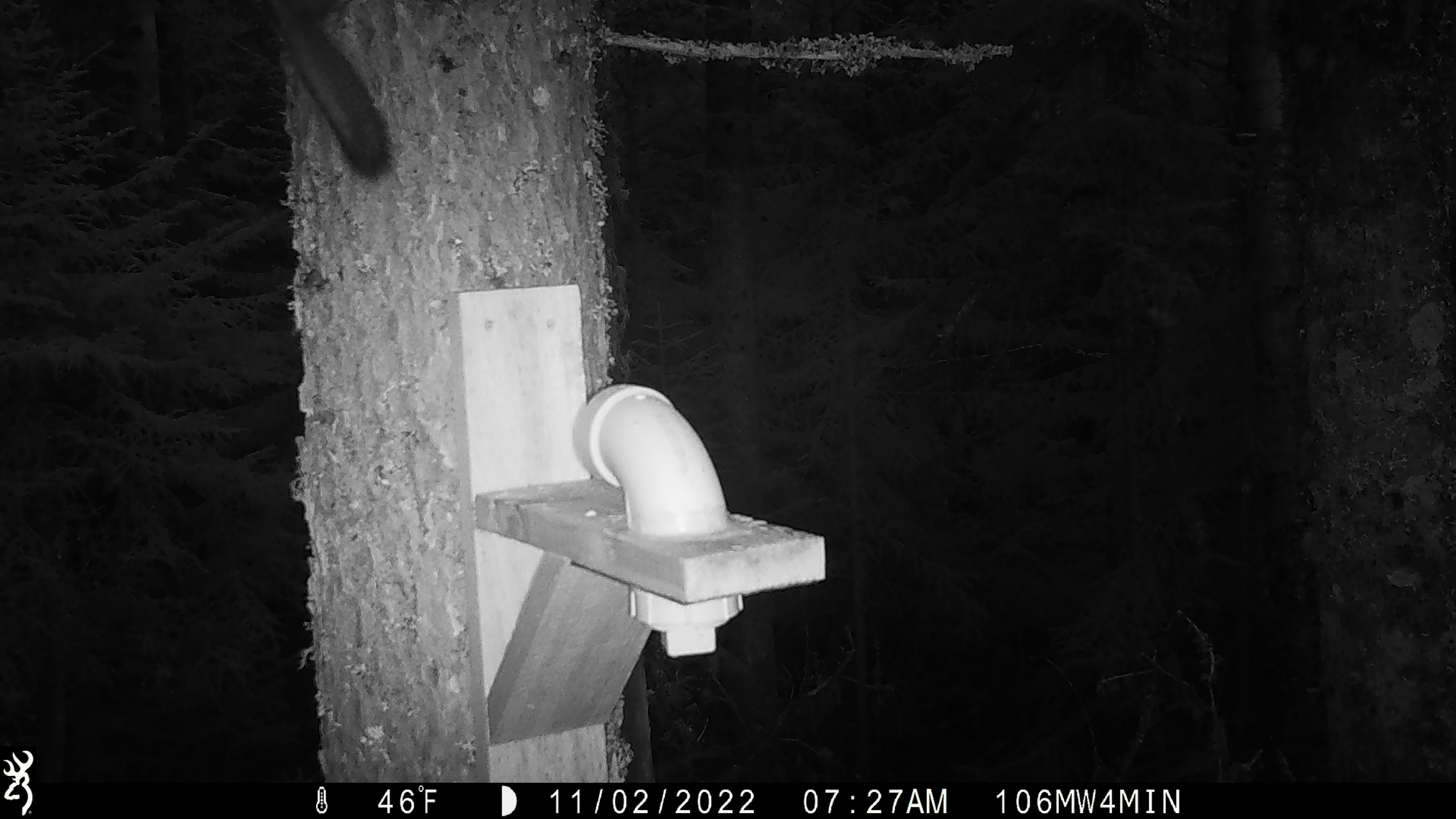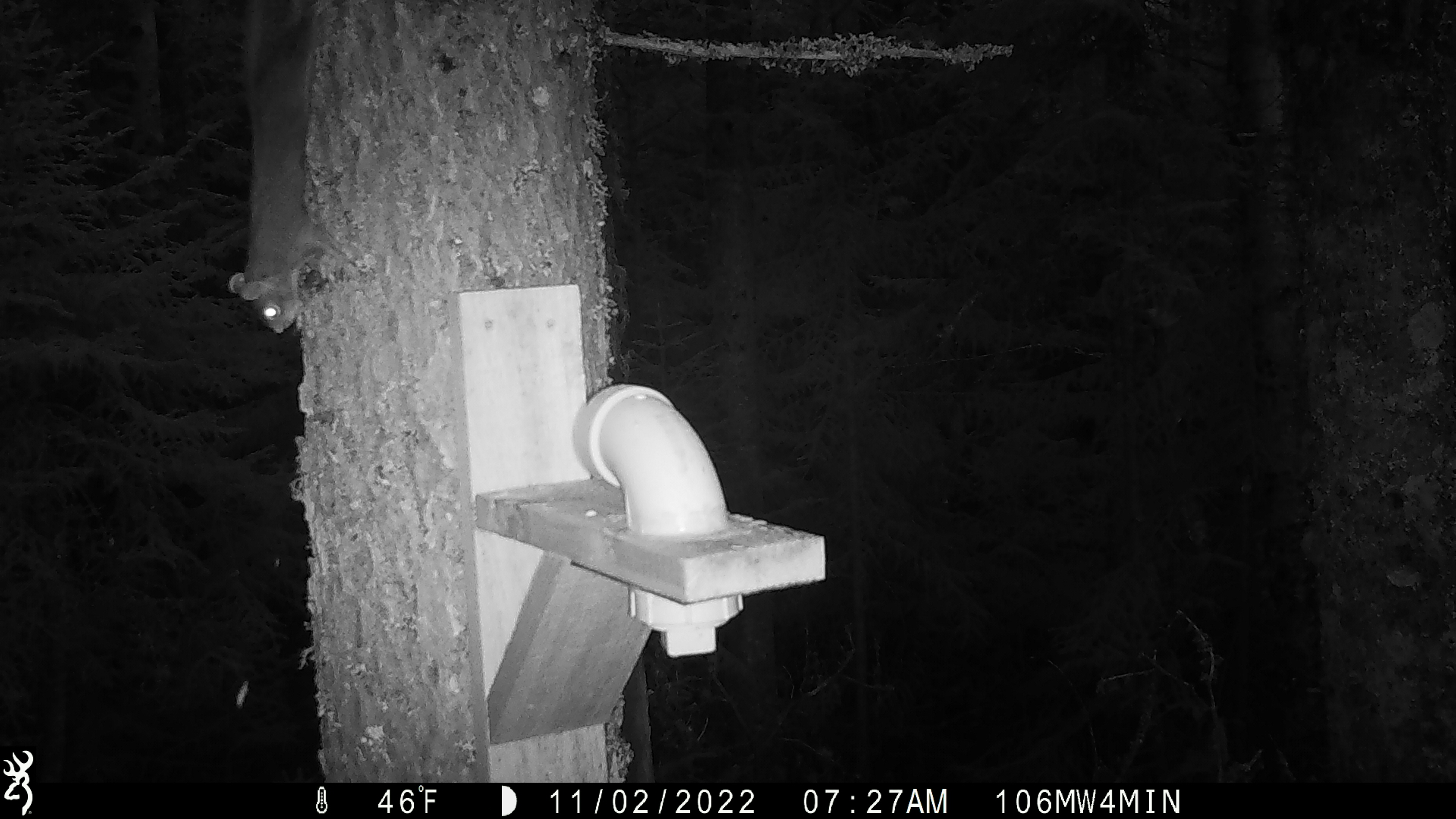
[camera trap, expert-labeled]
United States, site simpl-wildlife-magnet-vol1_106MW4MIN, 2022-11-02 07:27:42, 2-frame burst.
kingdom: Animalia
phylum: Chordata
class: Mammalia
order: Rodentia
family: Sciuridae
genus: Tamiasciurus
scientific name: Tamiasciurus hudsonicus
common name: red squirrel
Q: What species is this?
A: Red squirrel (Tamiasciurus hudsonicus).